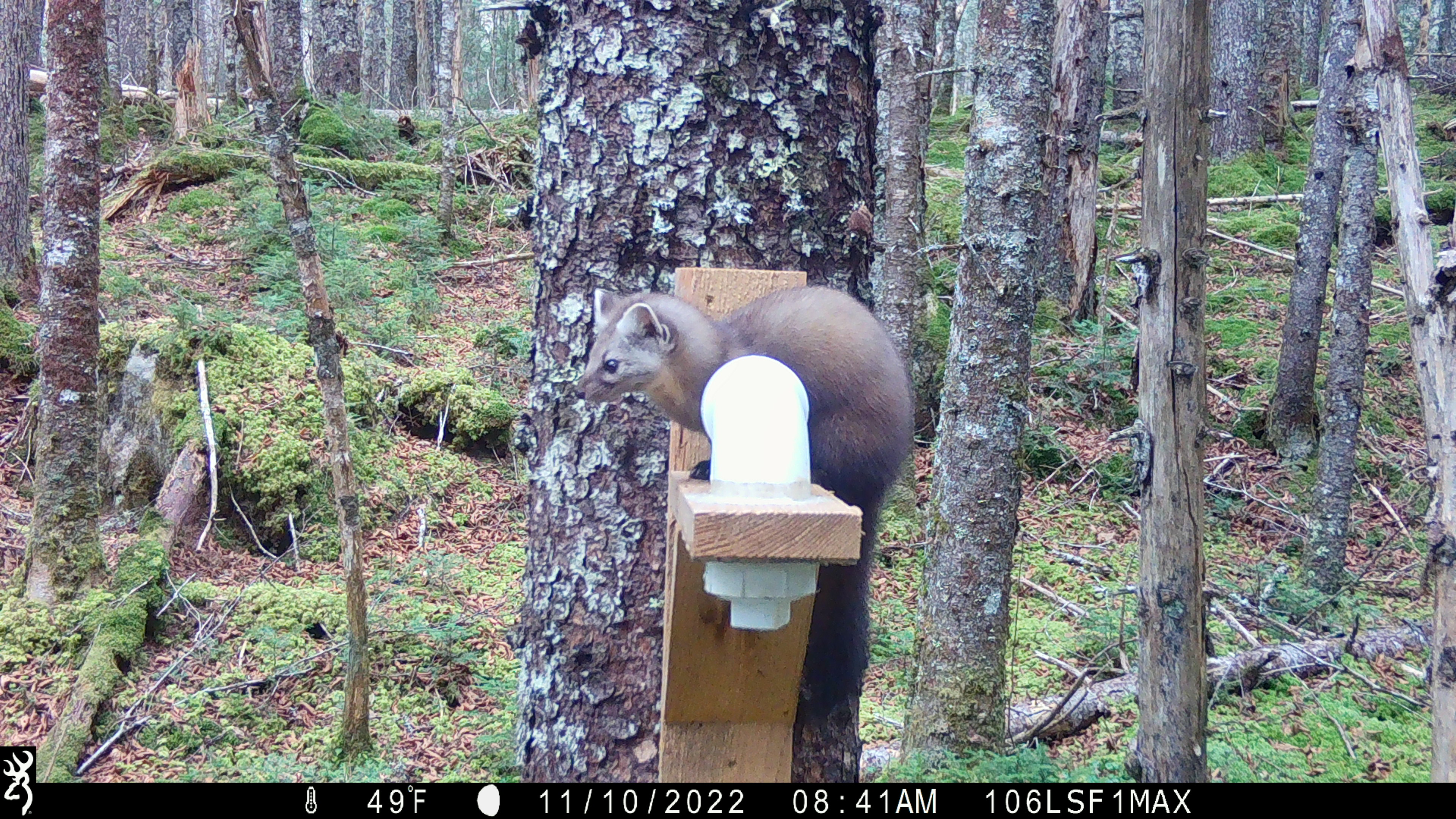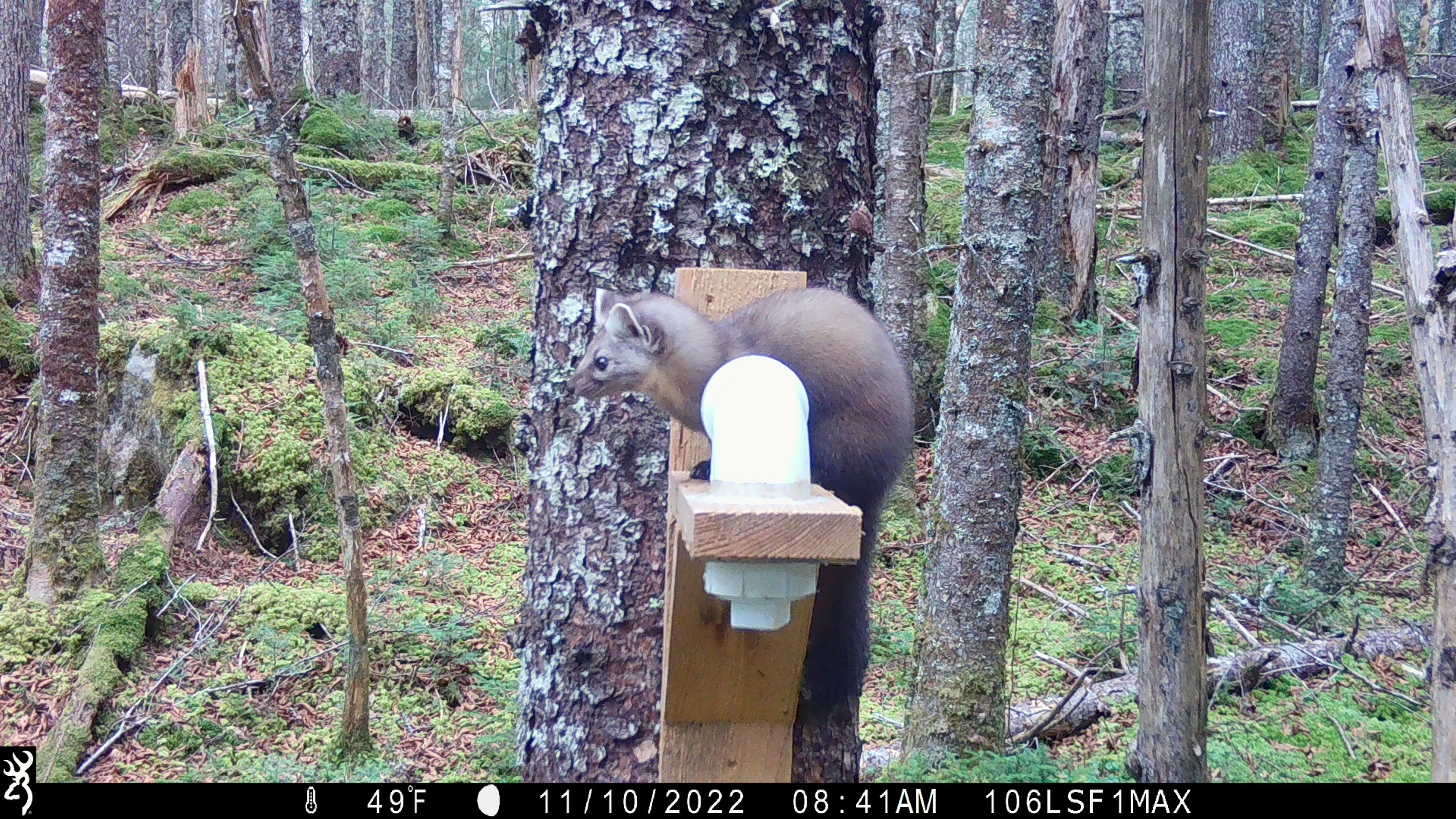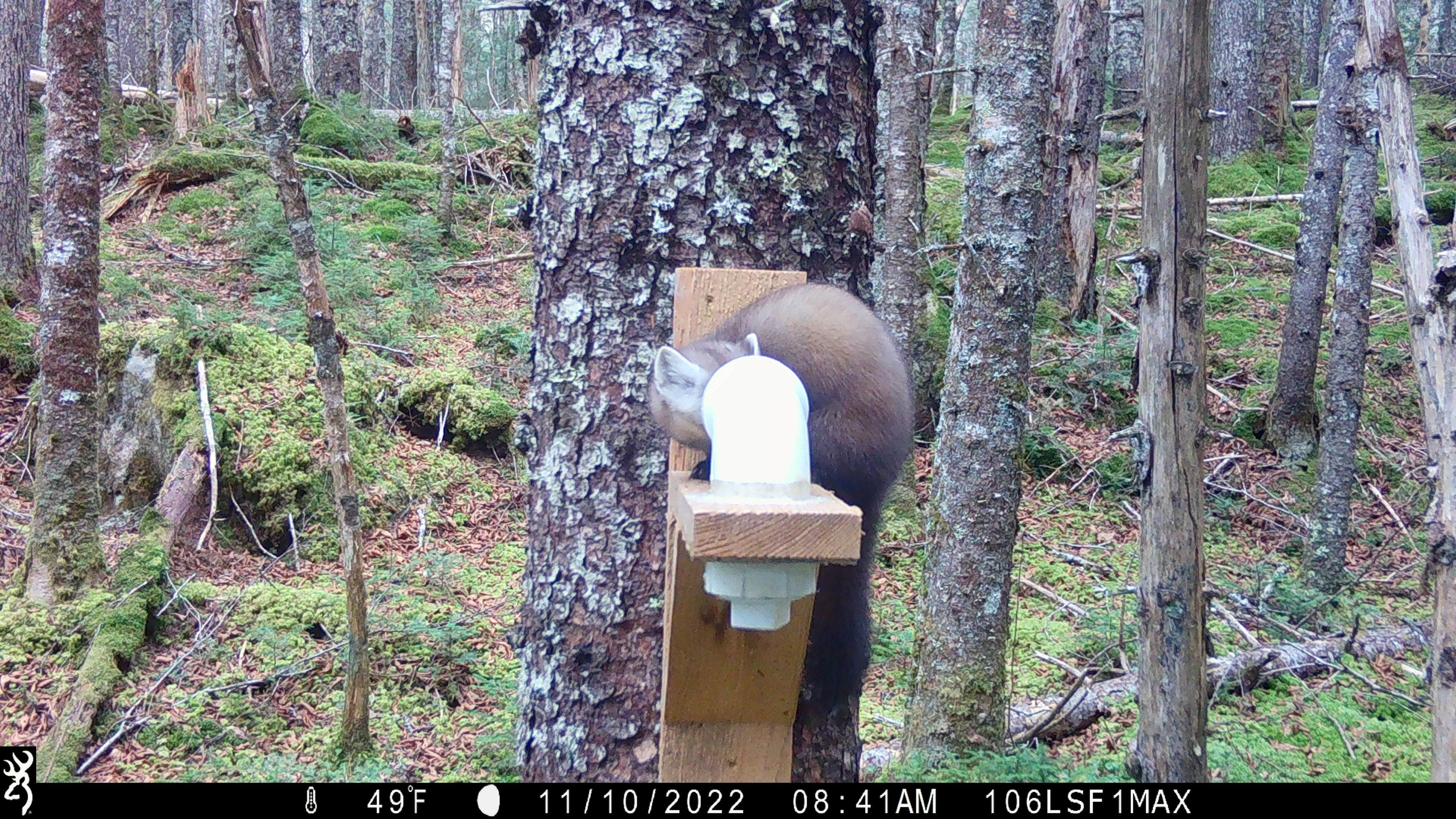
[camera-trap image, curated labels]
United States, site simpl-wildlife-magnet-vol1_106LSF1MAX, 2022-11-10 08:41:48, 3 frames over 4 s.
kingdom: Animalia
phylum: Chordata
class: Mammalia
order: Carnivora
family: Mustelidae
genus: Martes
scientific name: Martes americana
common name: american marten